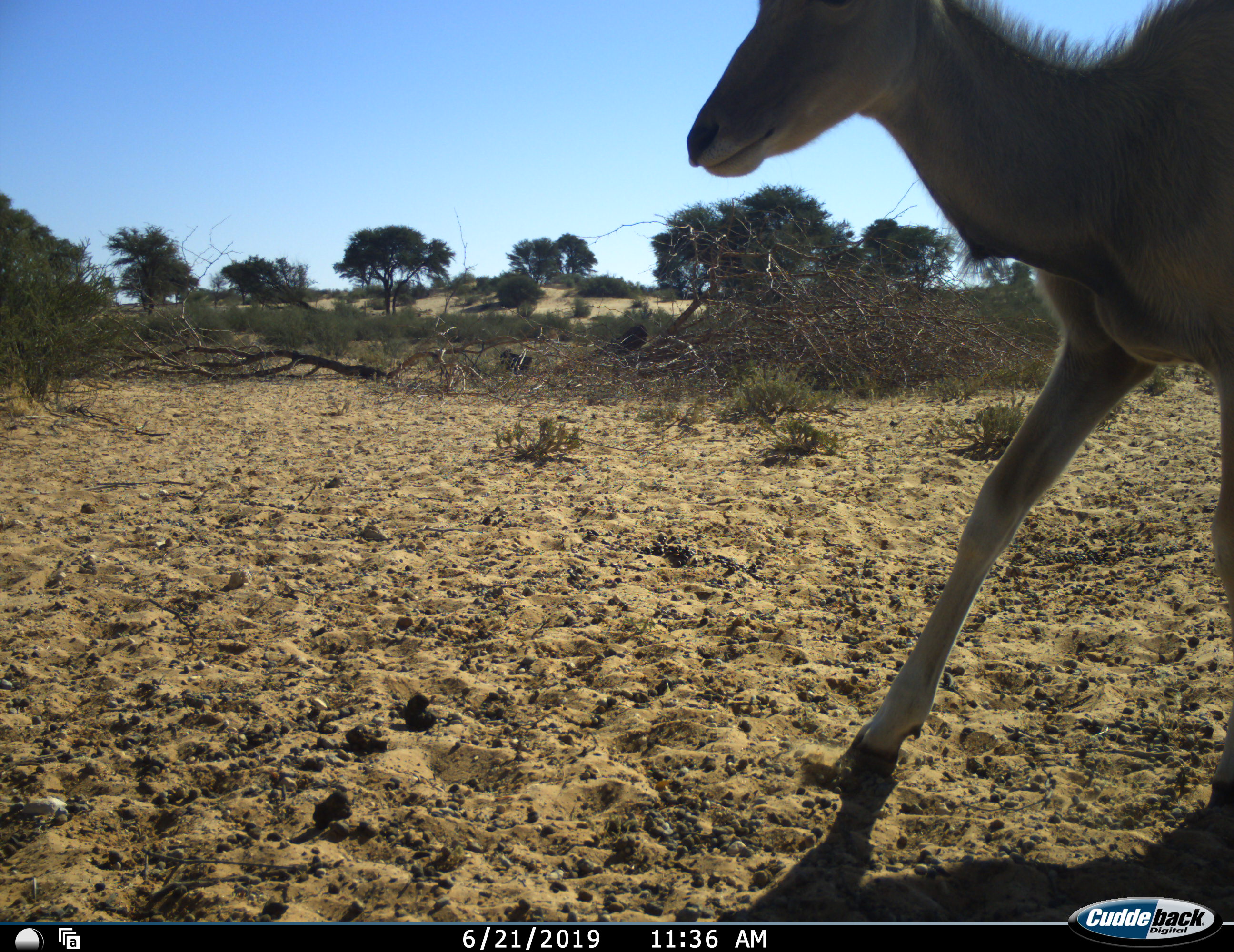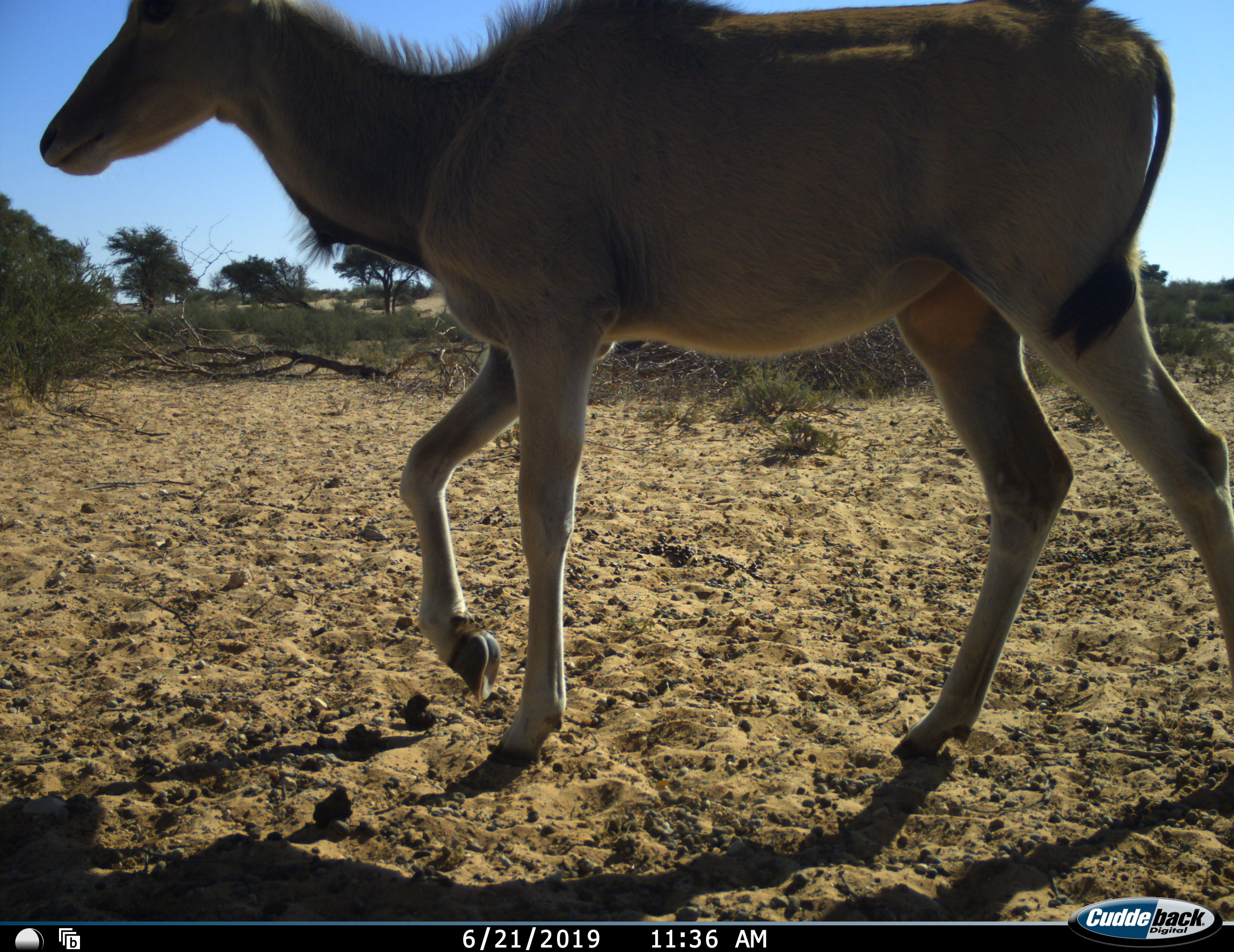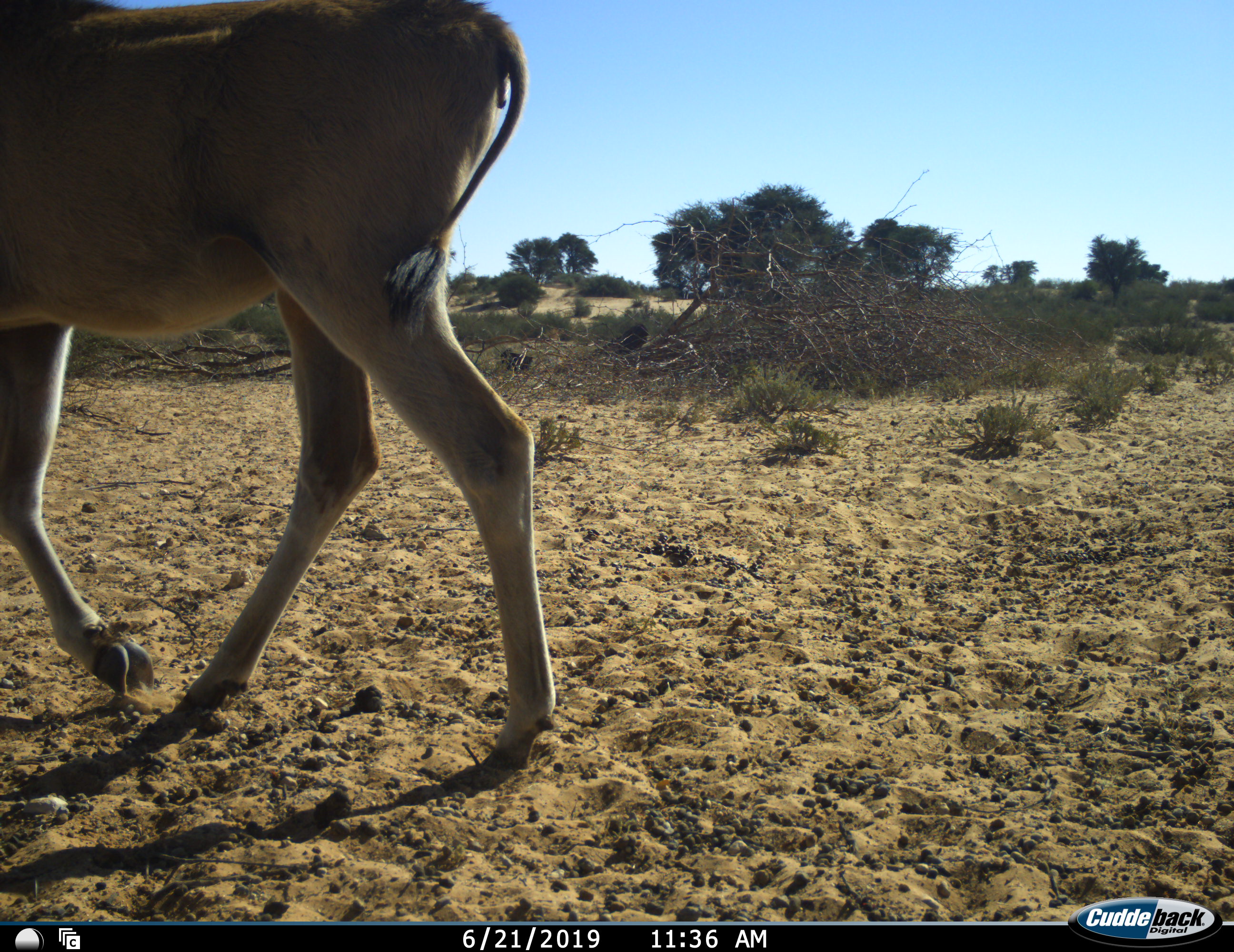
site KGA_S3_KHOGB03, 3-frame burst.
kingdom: Animalia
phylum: Chordata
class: Mammalia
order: Artiodactyla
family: Bovidae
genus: Tragelaphus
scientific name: Tragelaphus oryx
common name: eland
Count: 1.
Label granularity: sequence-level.